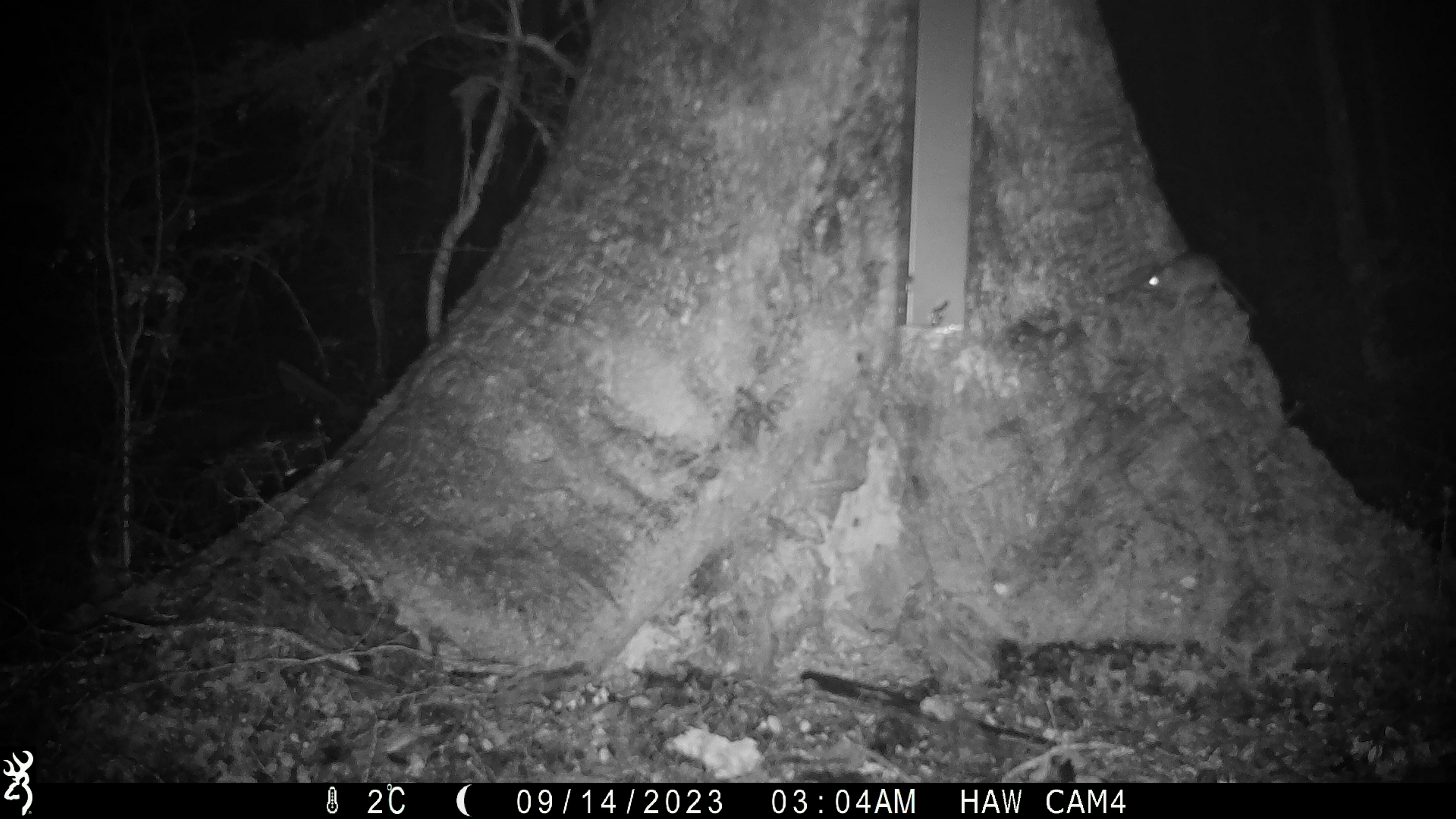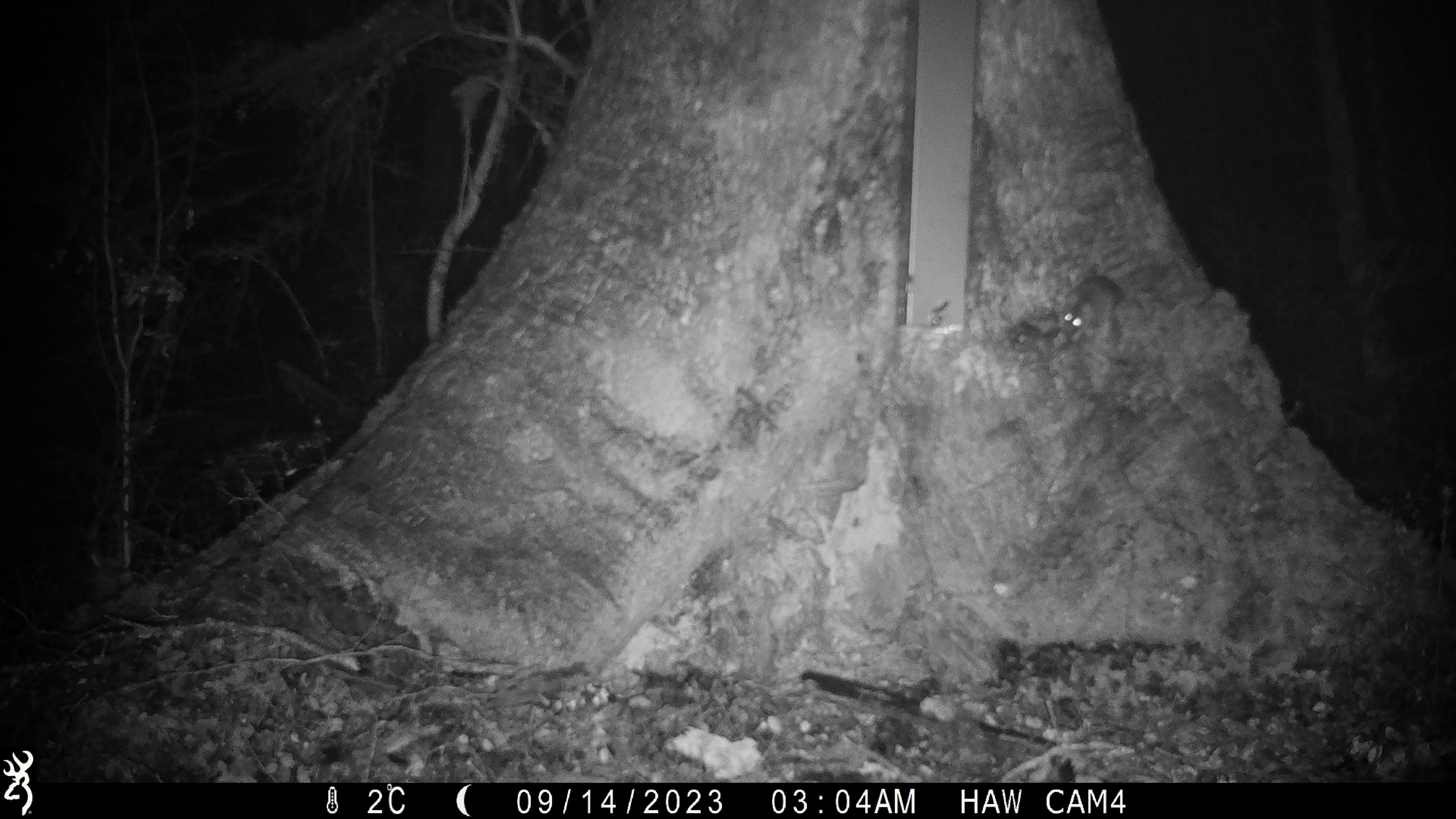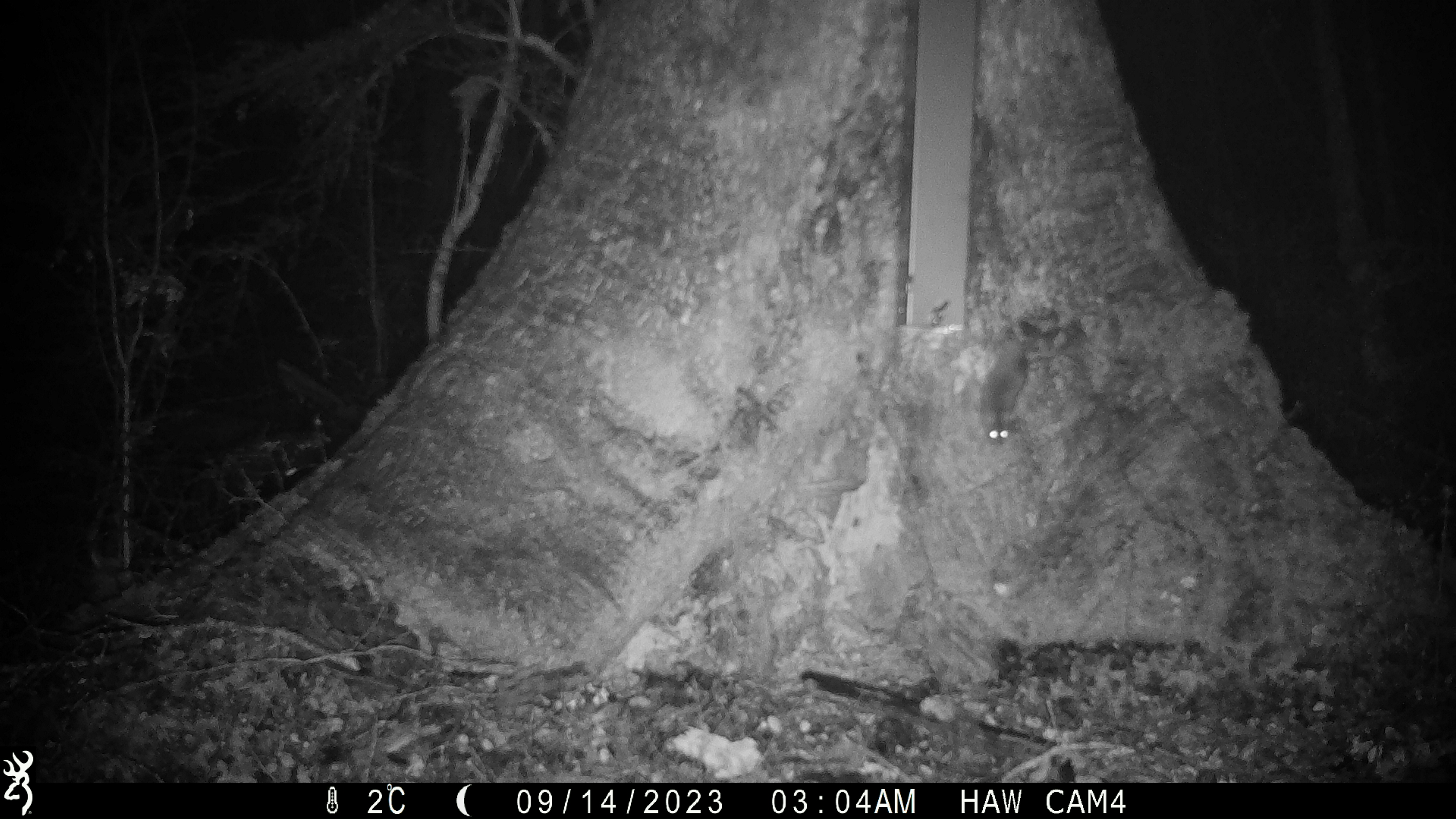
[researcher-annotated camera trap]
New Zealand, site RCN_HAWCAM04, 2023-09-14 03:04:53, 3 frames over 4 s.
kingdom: Animalia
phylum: Chordata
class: Mammalia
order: Rodentia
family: Muridae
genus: Mus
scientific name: Mus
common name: mouse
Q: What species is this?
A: Mouse (Mus).